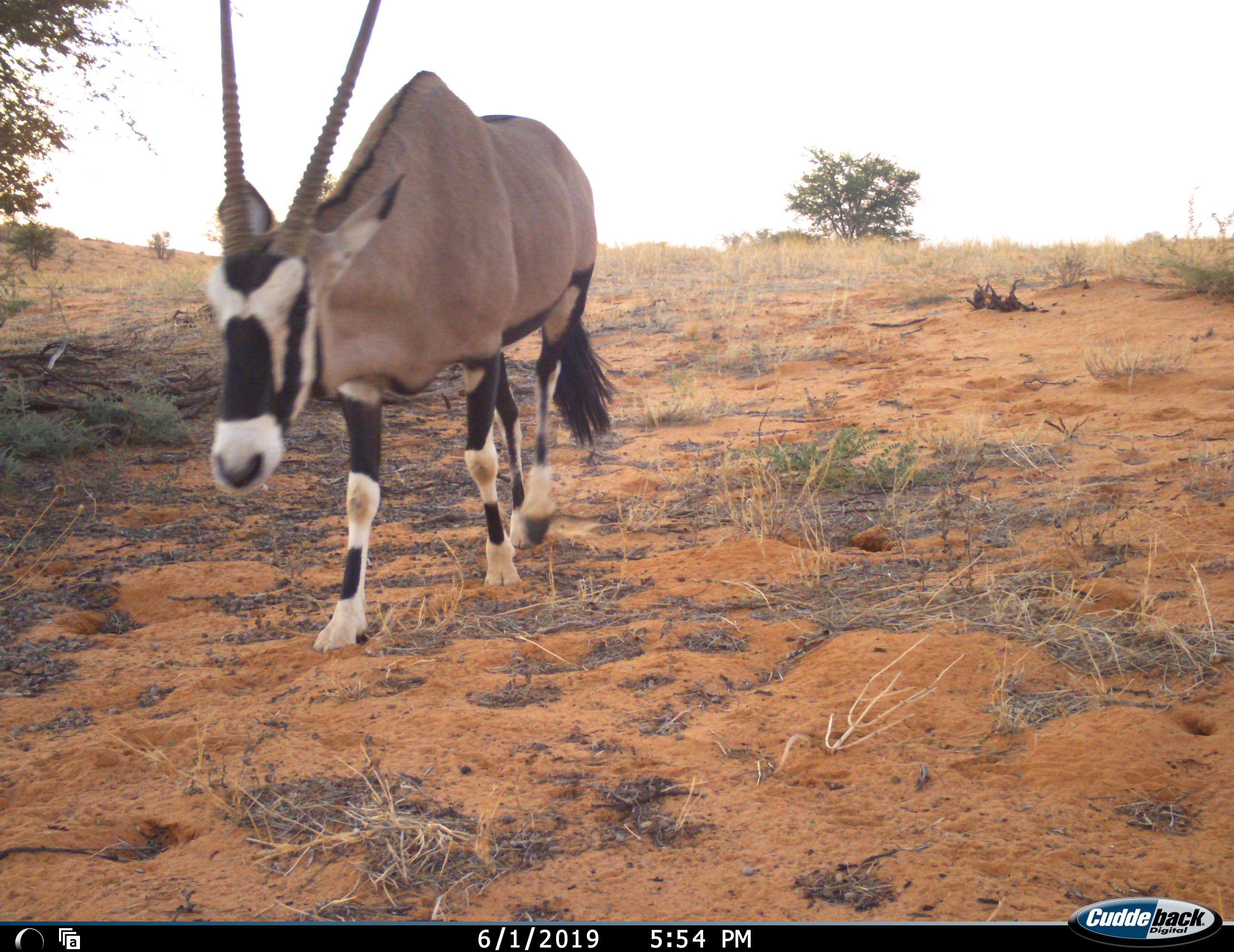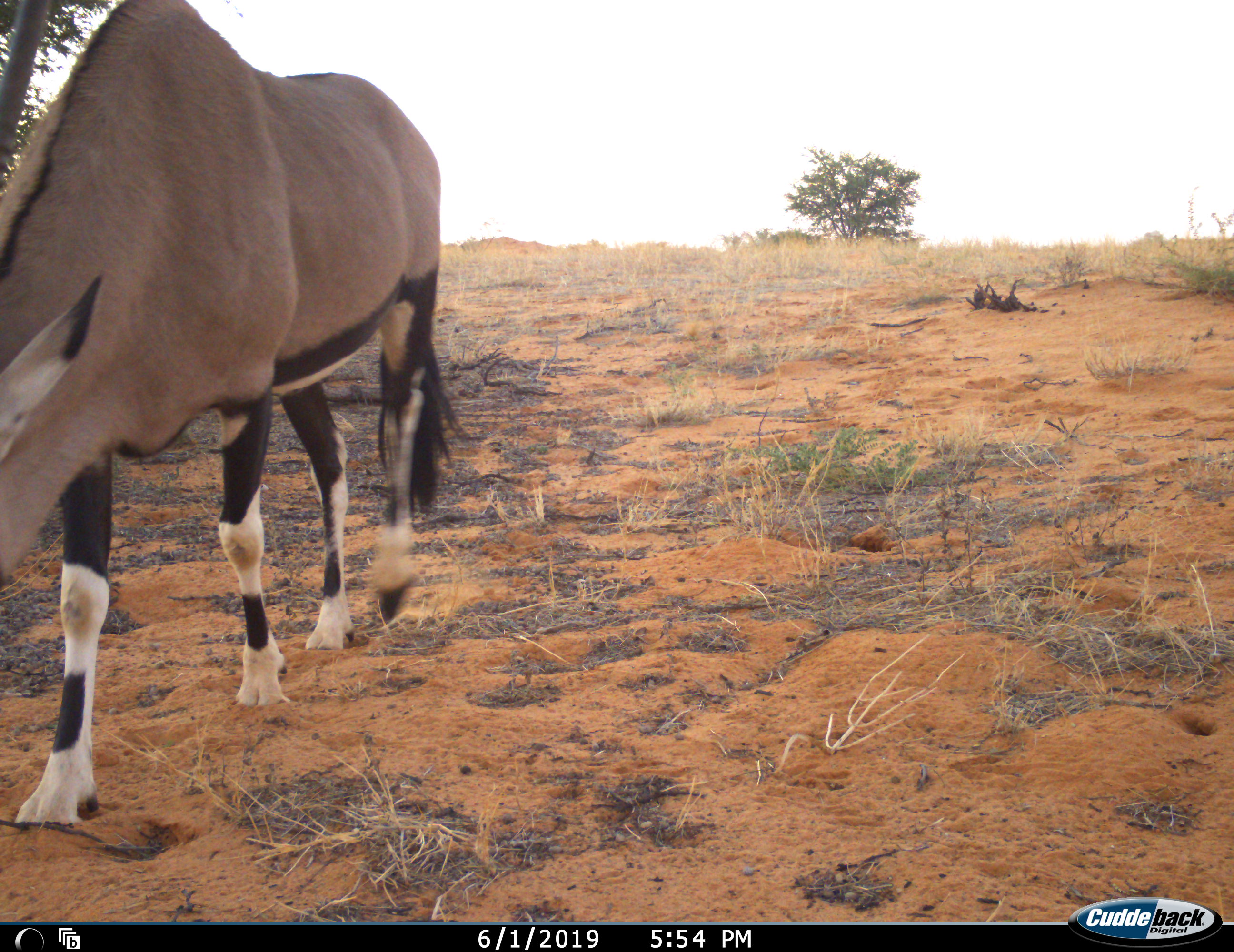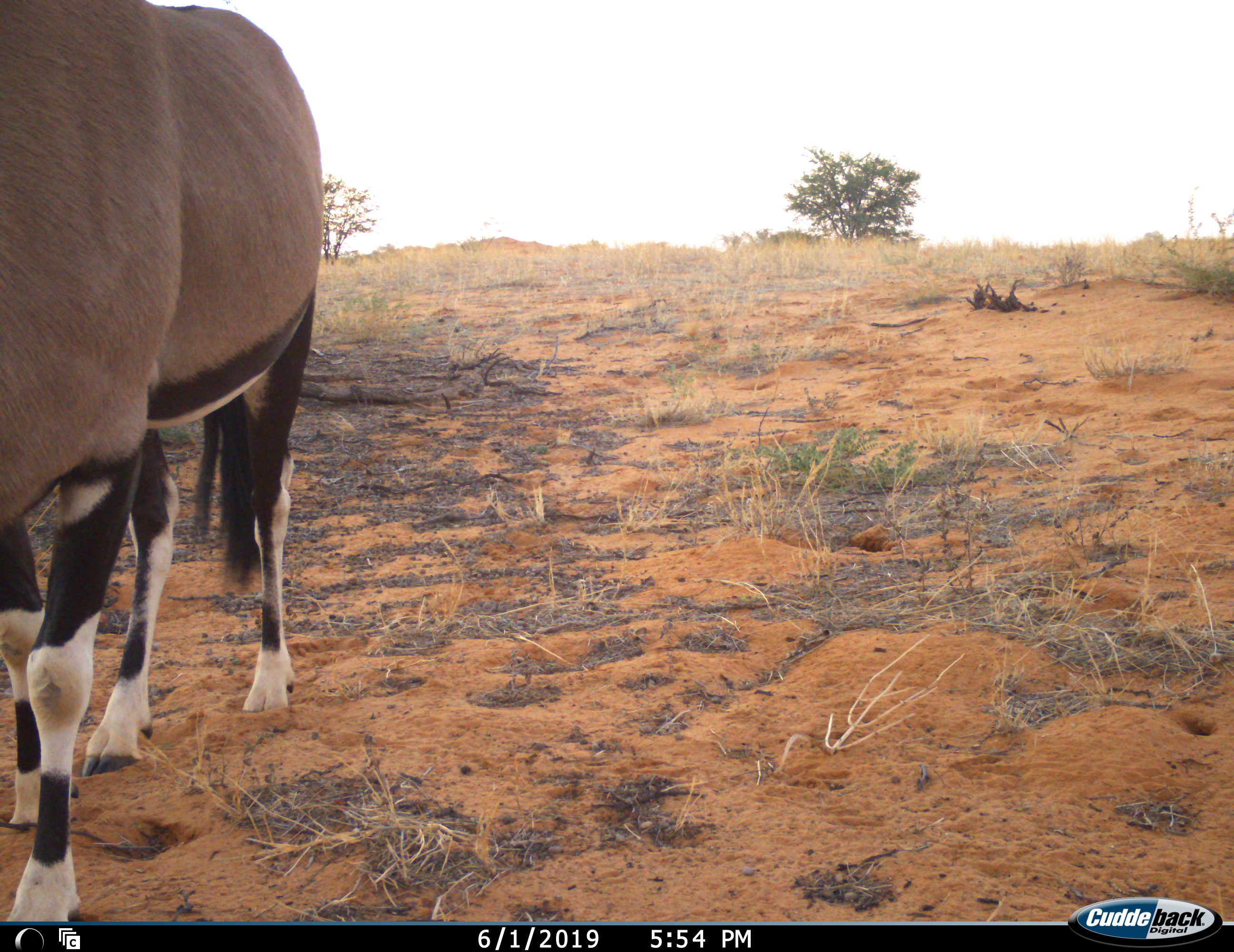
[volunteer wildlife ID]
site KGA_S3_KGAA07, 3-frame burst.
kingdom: Animalia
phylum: Chordata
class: Mammalia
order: Artiodactyla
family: Bovidae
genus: Oryx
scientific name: Oryx gazella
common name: gemsbok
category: oryx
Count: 1.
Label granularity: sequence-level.